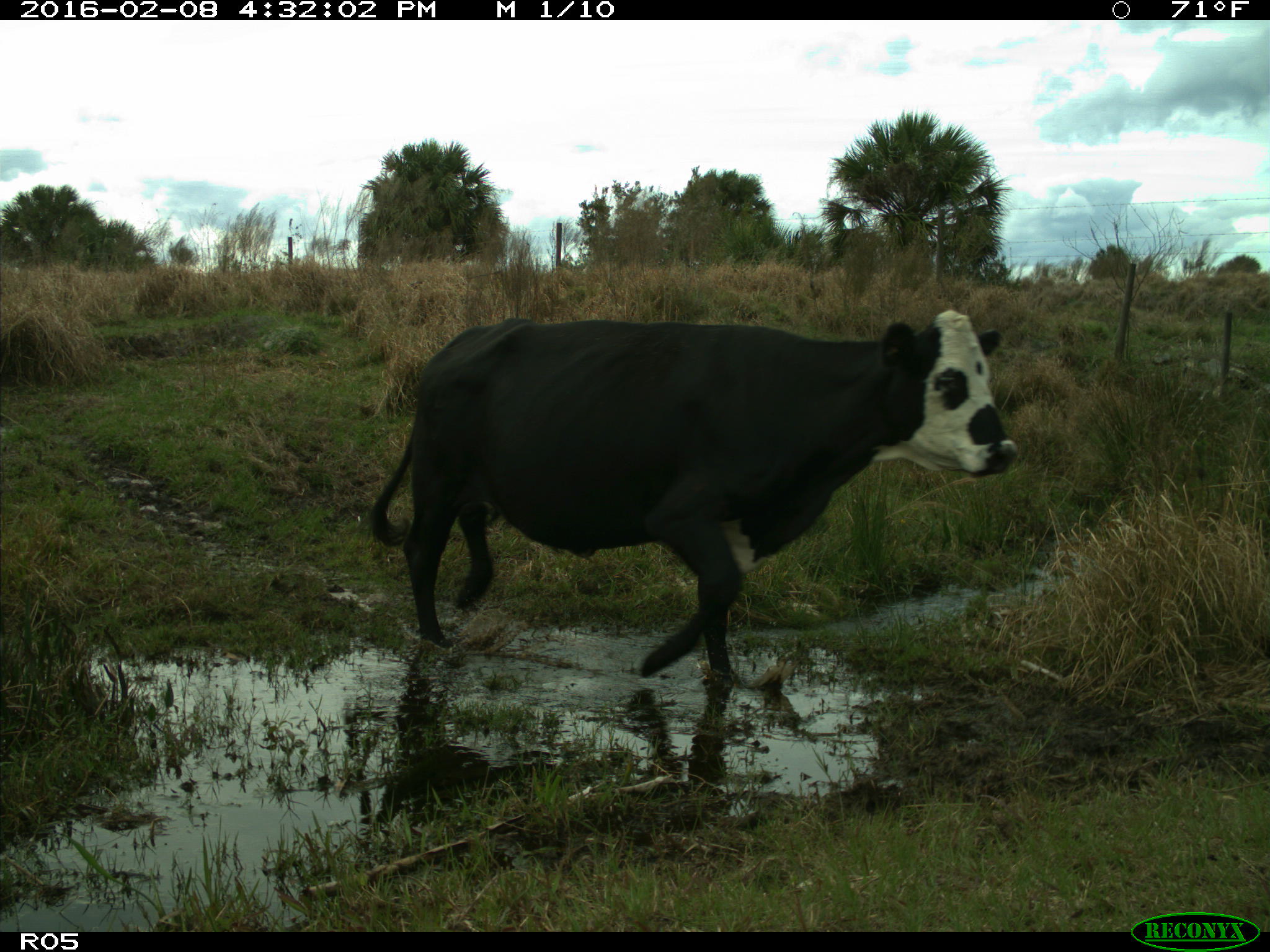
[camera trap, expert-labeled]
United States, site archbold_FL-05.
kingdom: Animalia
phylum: Chordata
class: Mammalia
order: Artiodactyla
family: Bovidae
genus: Bos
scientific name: Bos taurus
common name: domestic cow